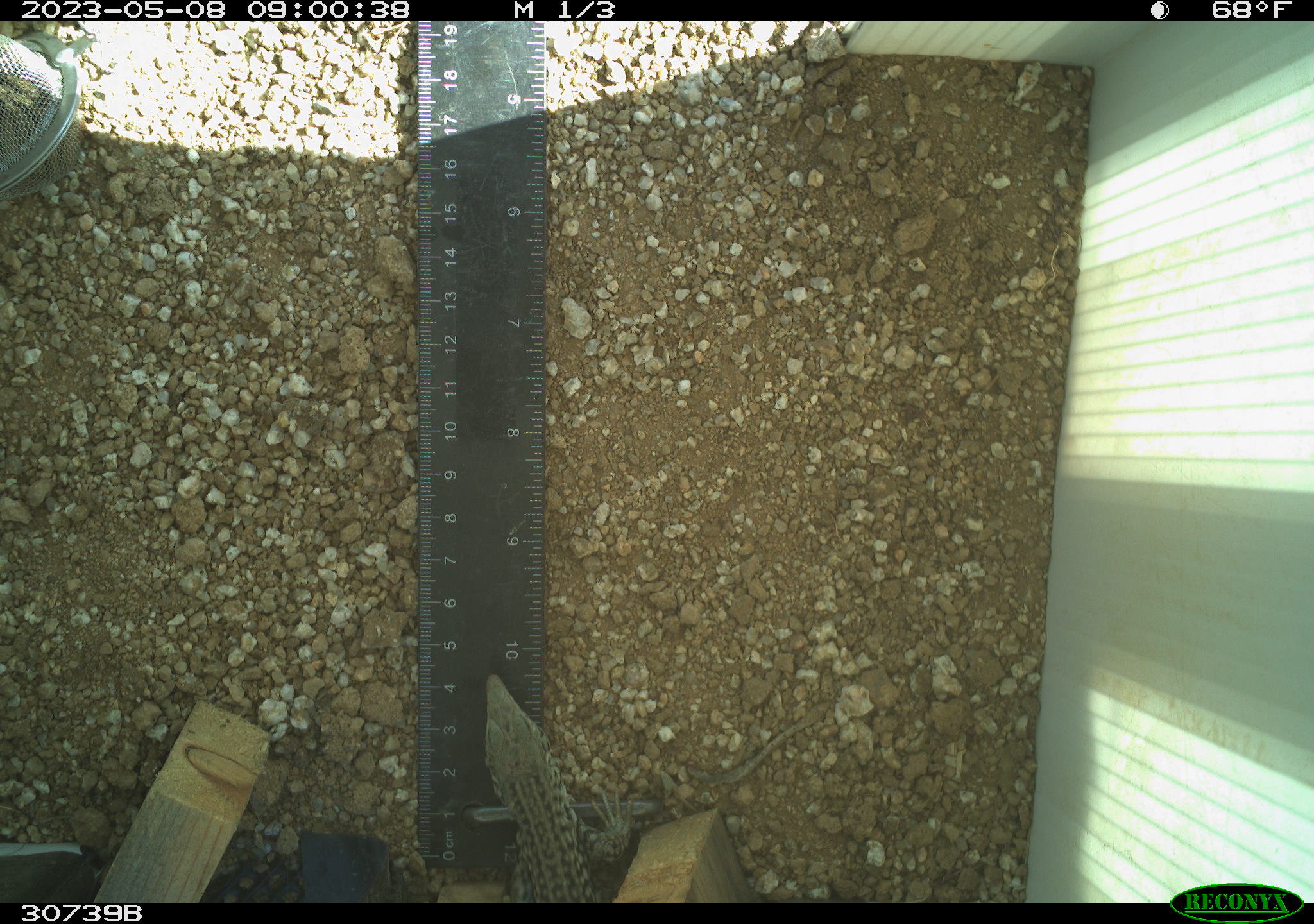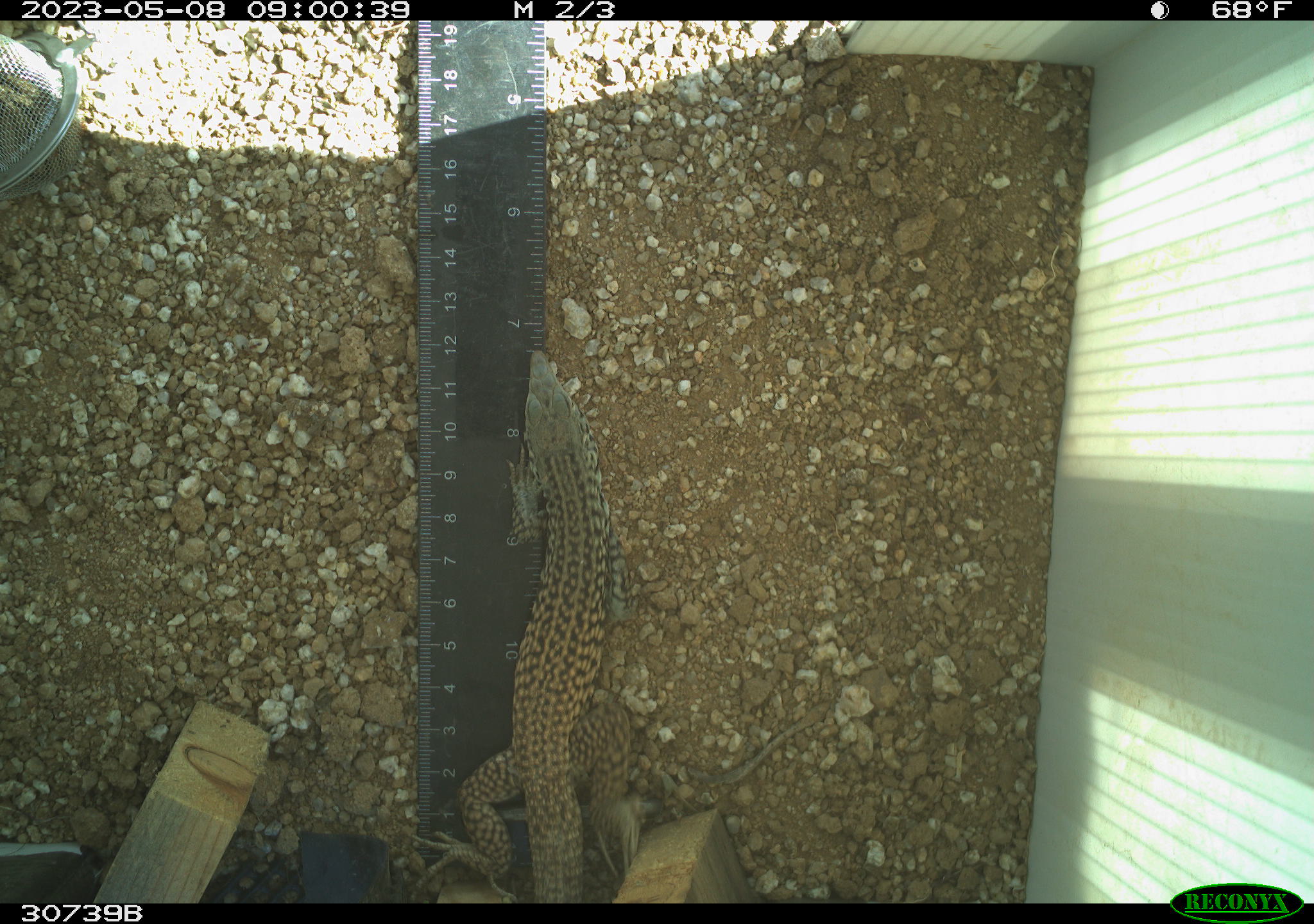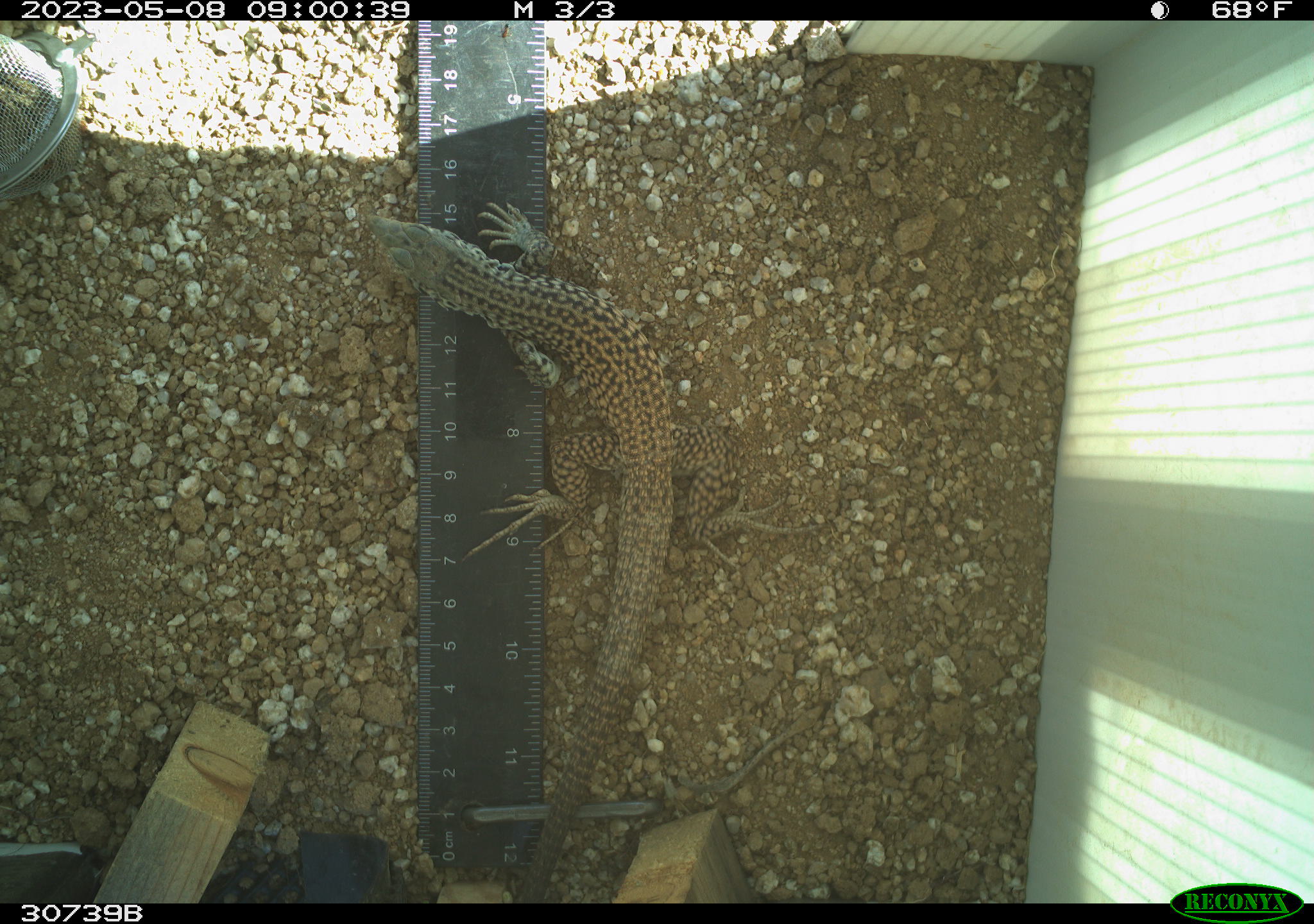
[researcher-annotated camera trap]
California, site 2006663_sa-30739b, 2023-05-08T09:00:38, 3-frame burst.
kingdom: Animalia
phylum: Chordata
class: Reptilia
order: Squamata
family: Teiidae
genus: Aspidoscelis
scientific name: Aspidoscelis tigris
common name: western whiptail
Western whiptail (Aspidoscelis tigris).